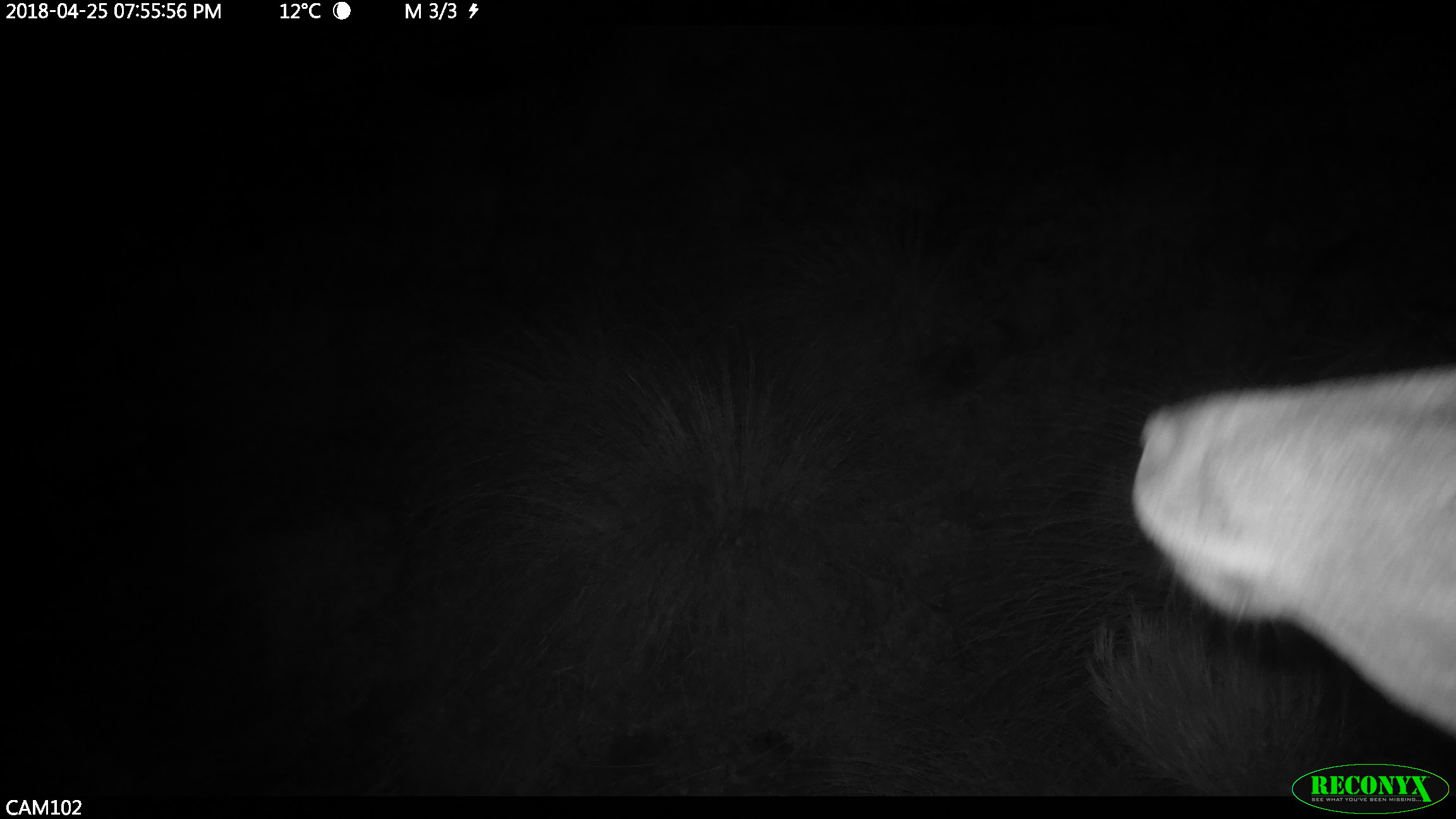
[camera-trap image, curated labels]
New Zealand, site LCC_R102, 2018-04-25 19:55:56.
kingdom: Animalia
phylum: Chordata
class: Mammalia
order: Artiodactyla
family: Cervidae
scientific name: Cervidae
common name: deer